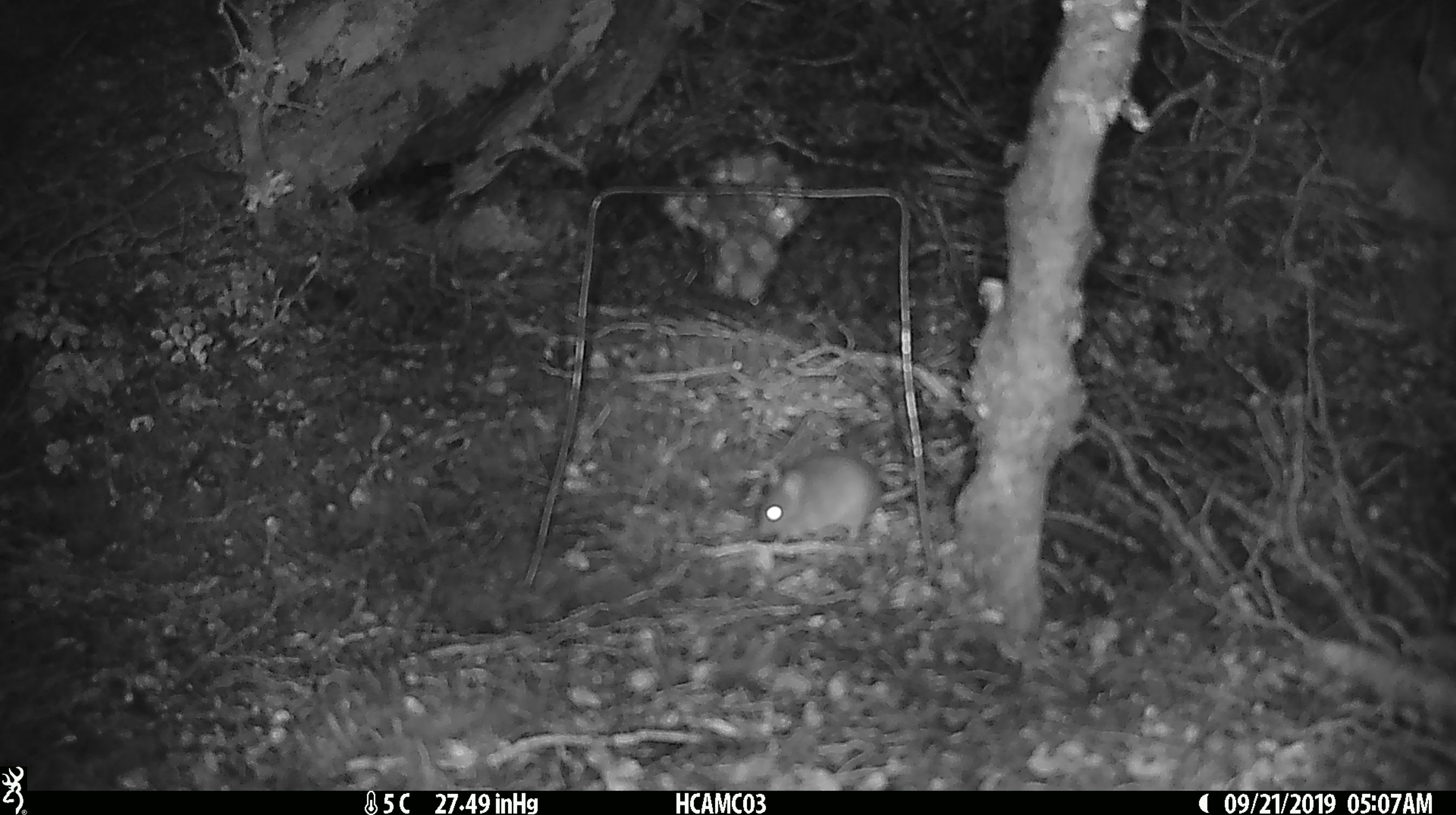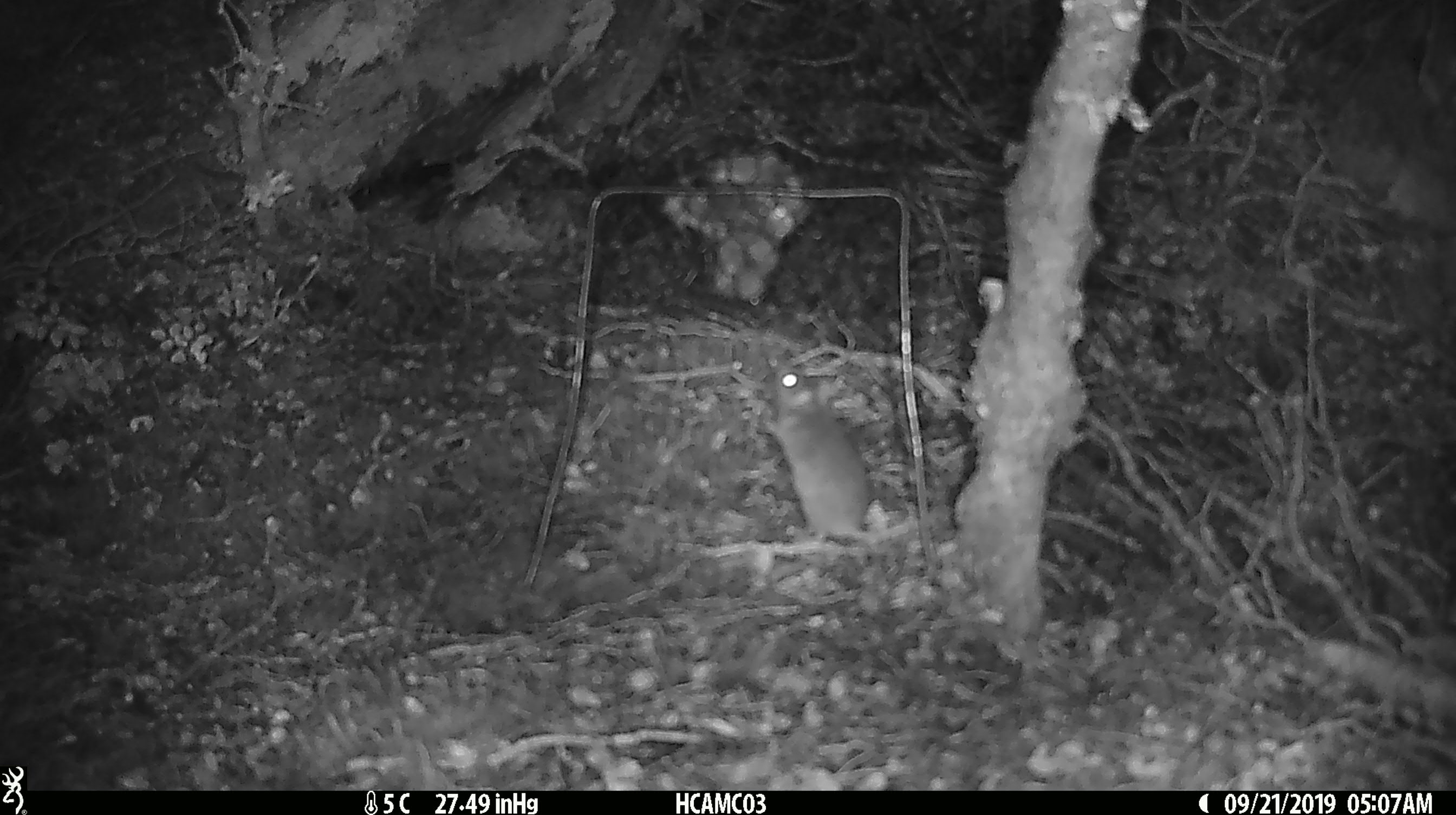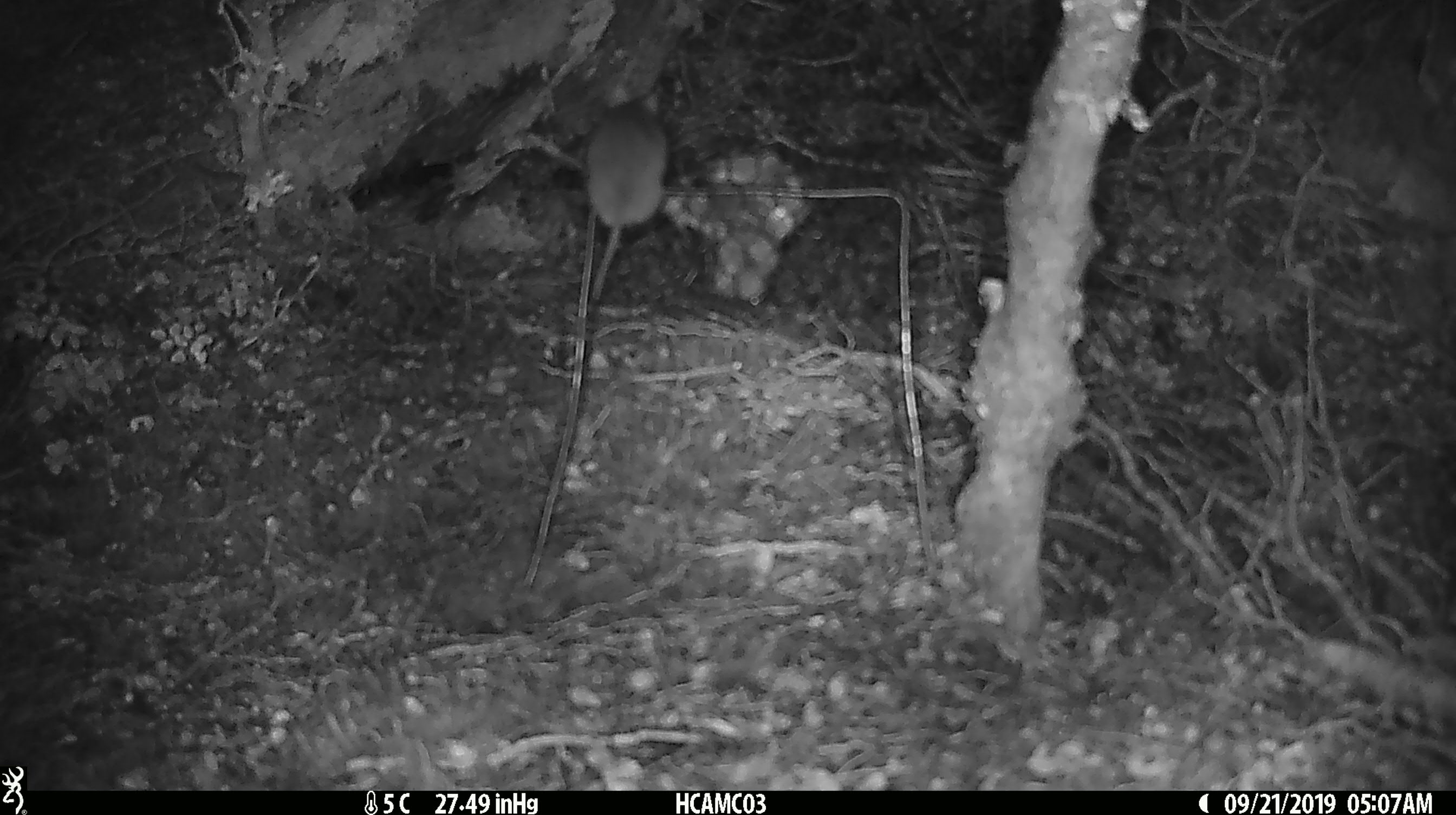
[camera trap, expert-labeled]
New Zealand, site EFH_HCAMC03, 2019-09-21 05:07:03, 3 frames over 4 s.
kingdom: Animalia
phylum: Chordata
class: Mammalia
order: Rodentia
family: Muridae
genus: Mus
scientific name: Mus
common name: mouse